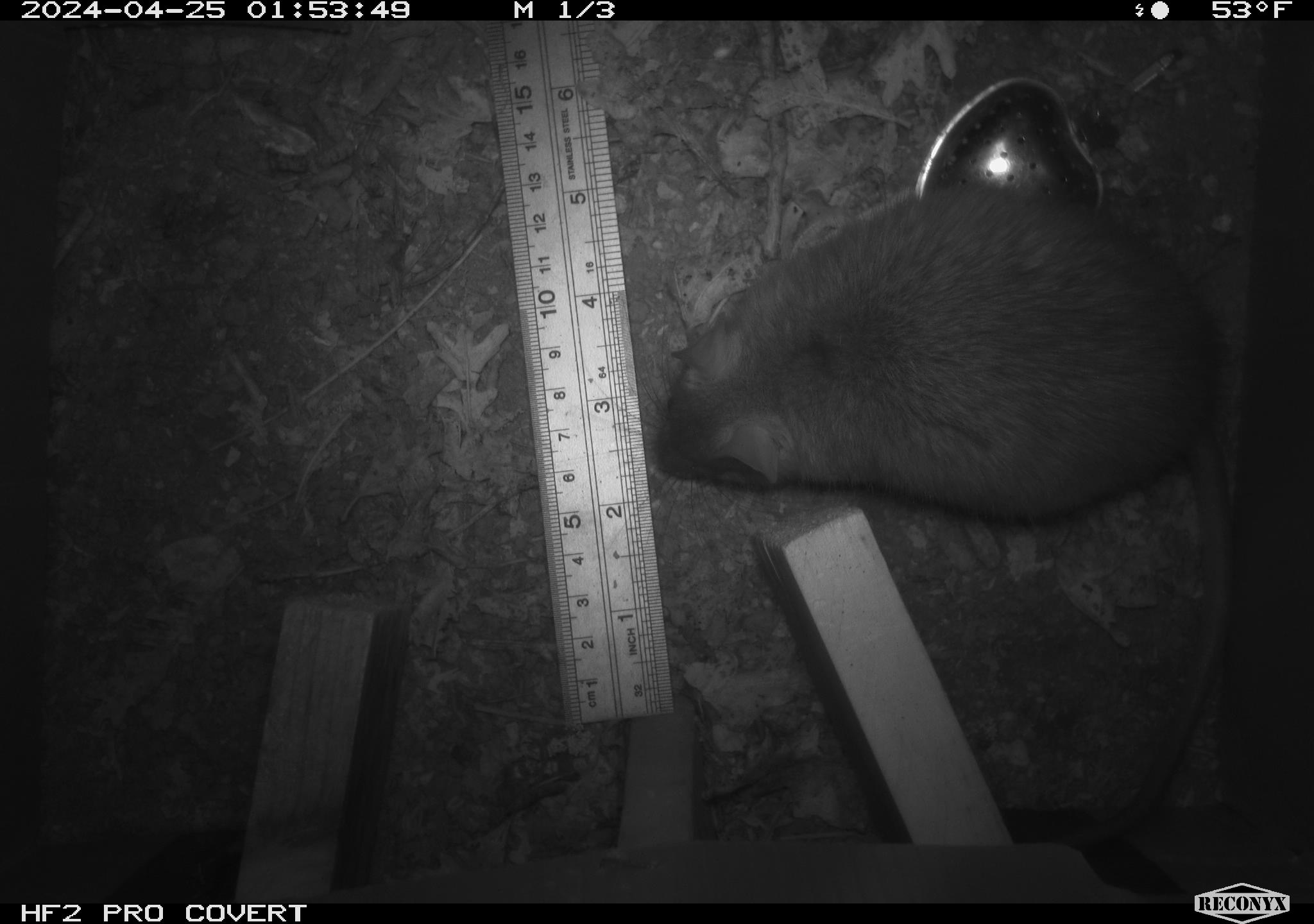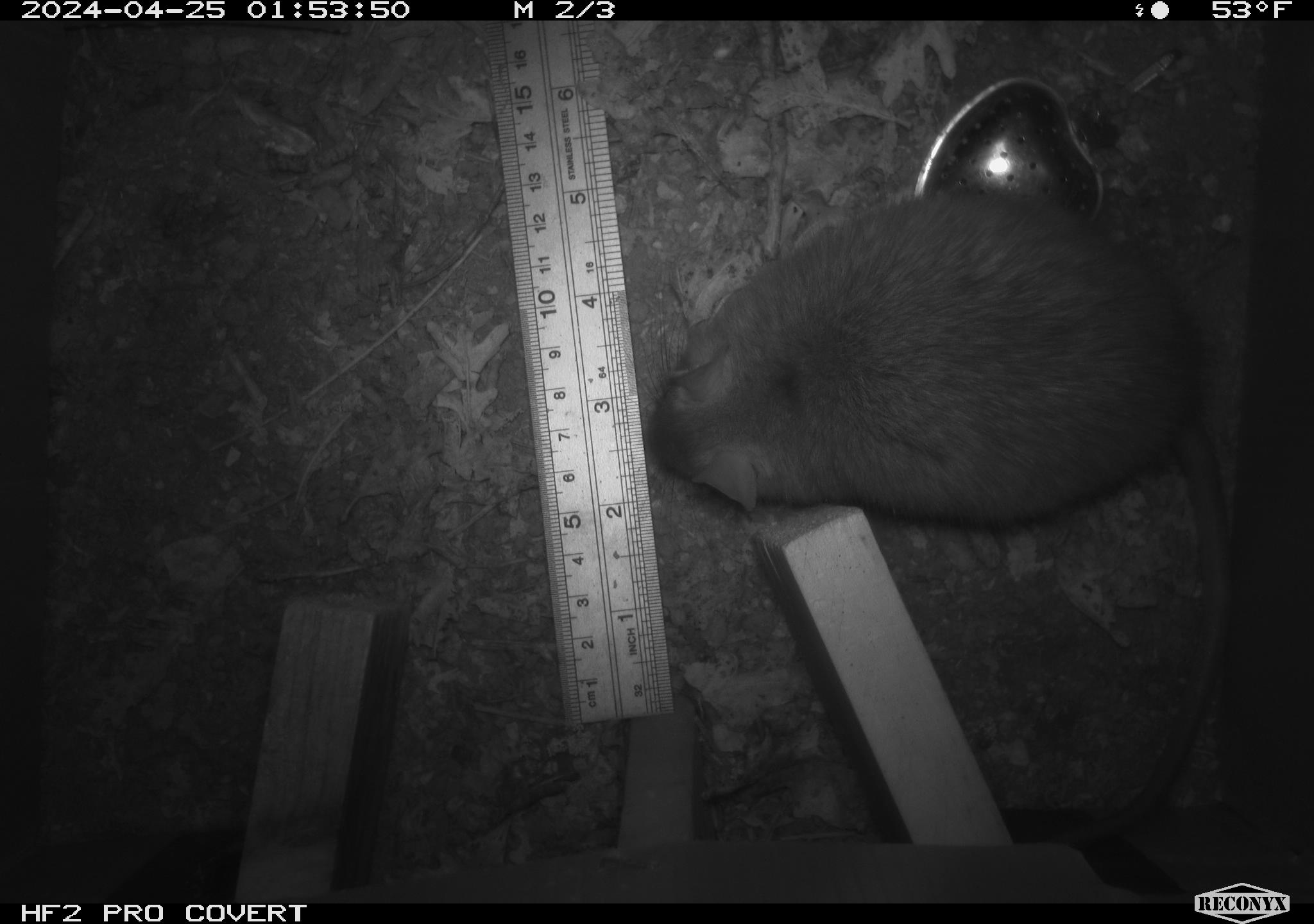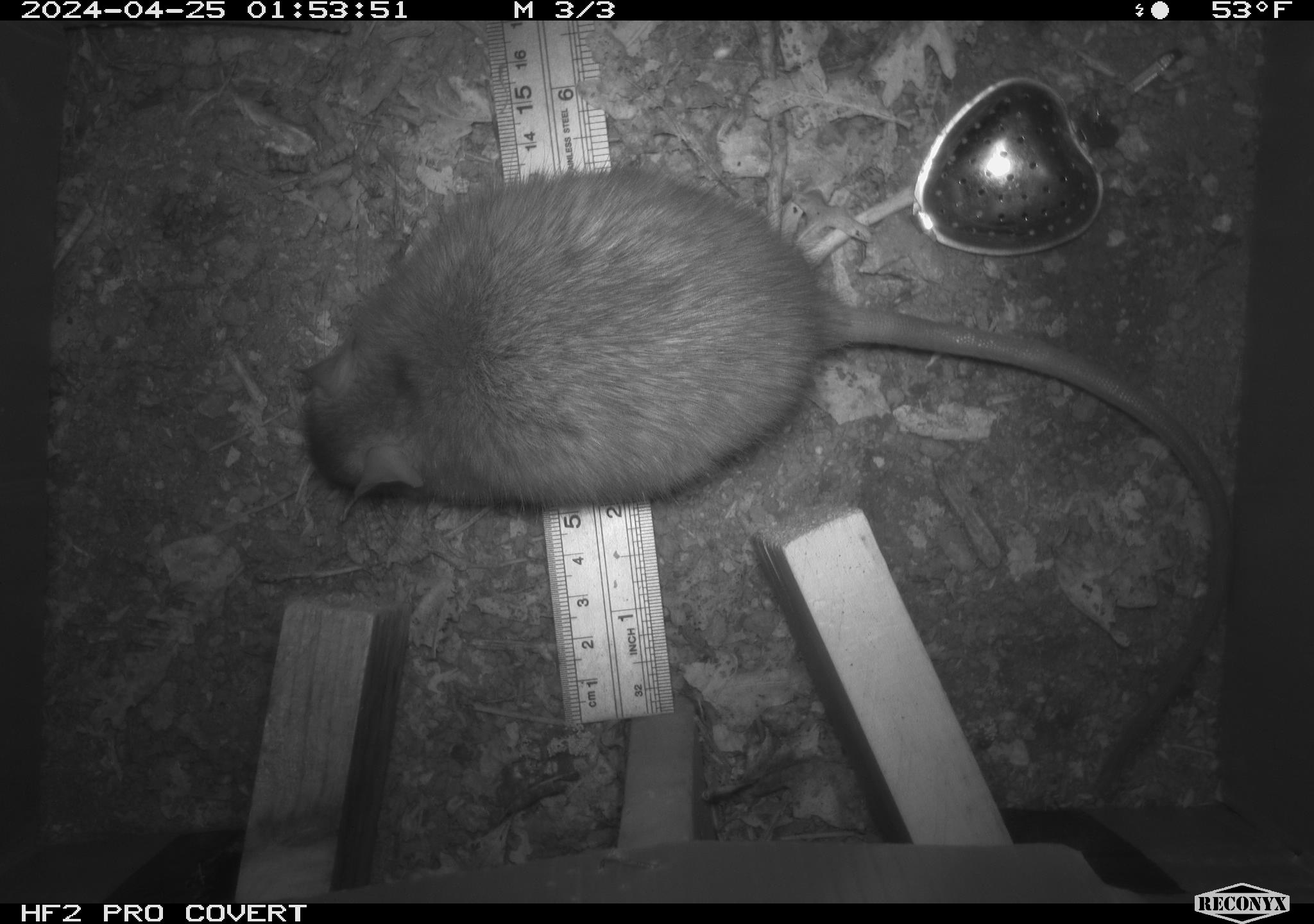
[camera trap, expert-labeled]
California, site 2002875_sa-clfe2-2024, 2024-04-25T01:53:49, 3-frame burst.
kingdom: Animalia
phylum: Chordata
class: Mammalia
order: Rodentia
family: Muridae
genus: Rattus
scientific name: Rattus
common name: rat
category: rattus species